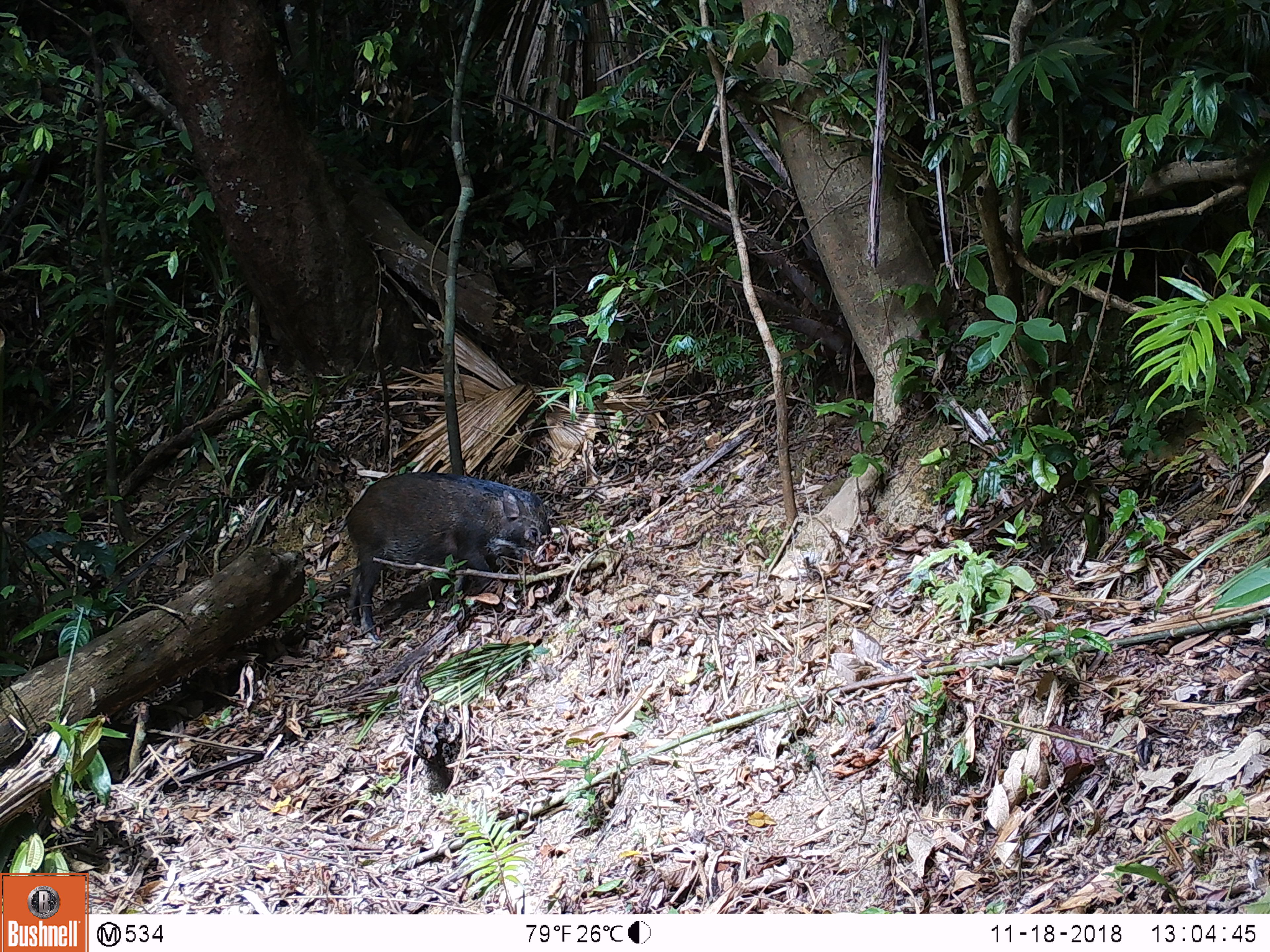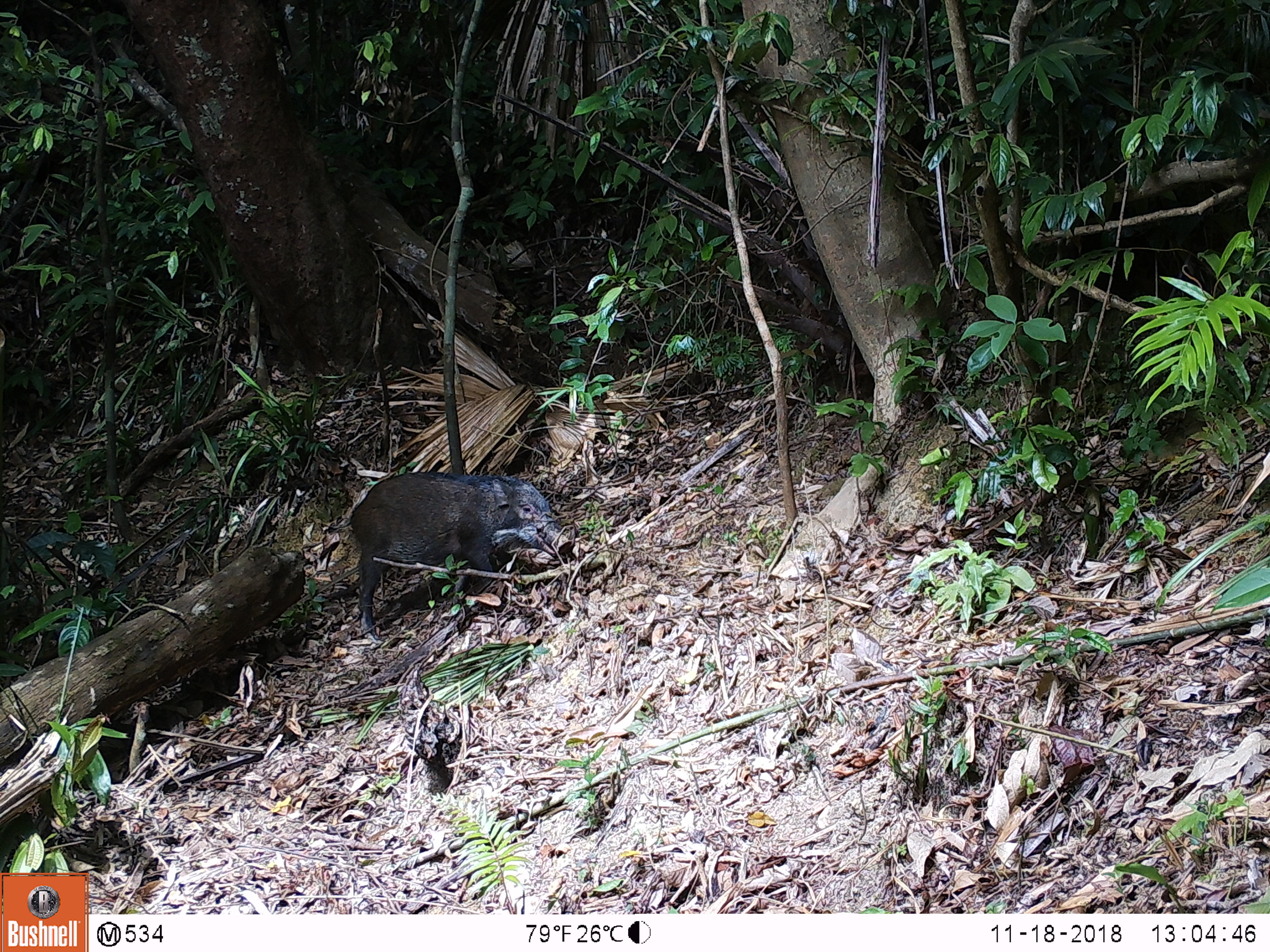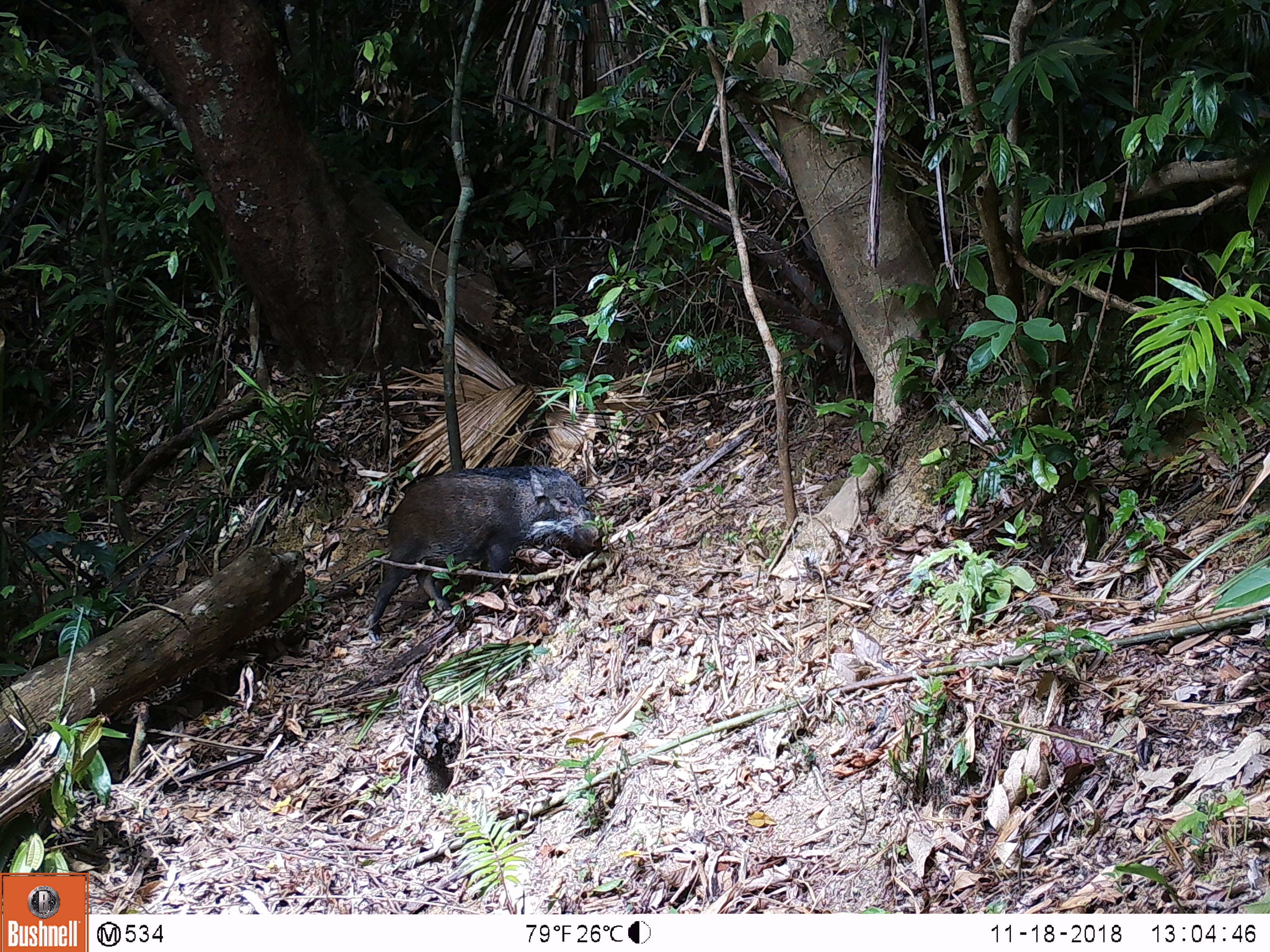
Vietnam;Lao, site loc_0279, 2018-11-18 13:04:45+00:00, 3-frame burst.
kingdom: Animalia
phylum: Chordata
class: Mammalia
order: Artiodactyla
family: Suidae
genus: Sus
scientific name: Sus scrofa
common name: eurasian wild pig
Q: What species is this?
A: Eurasian wild pig (Sus scrofa).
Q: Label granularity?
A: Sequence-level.